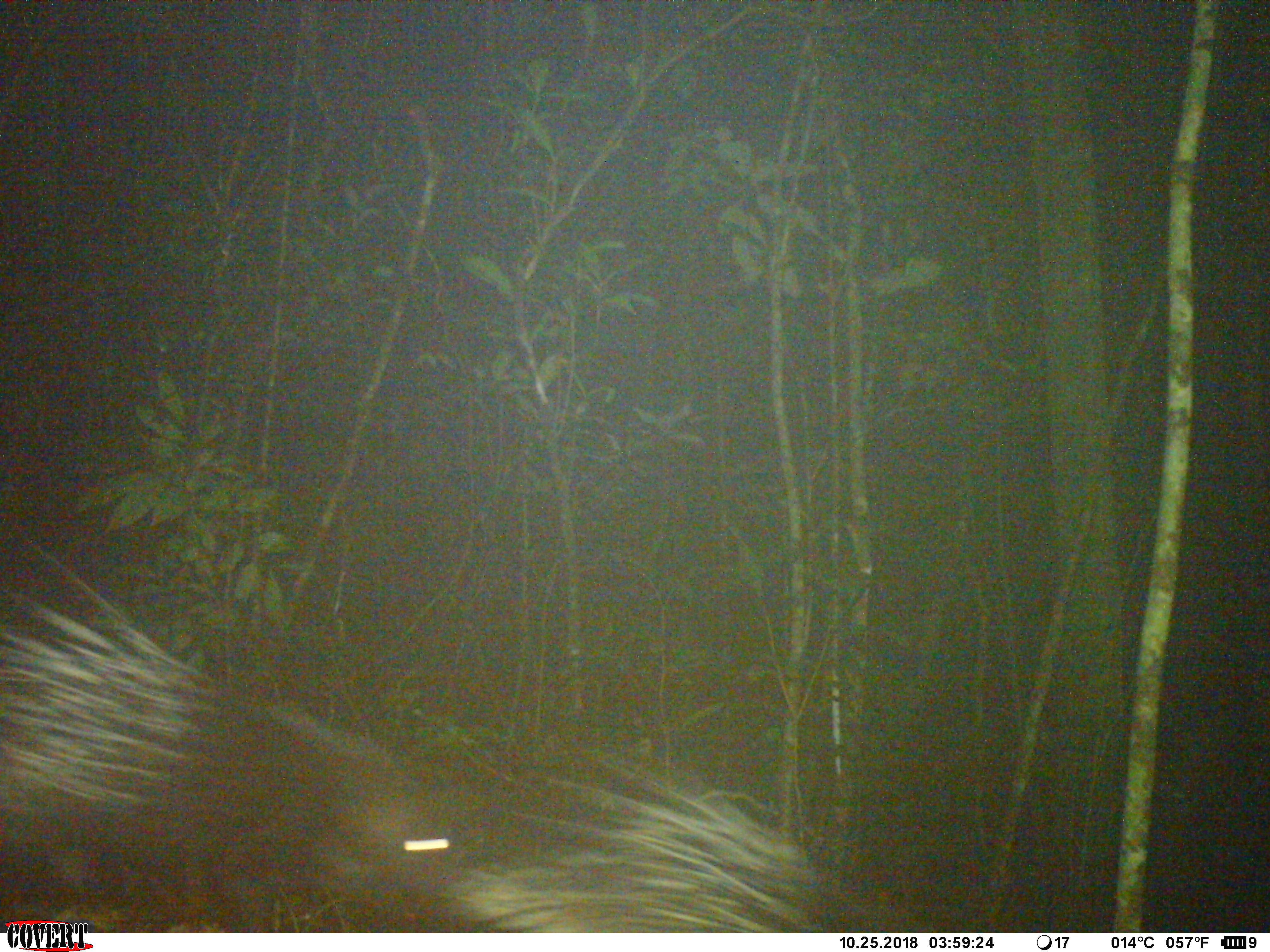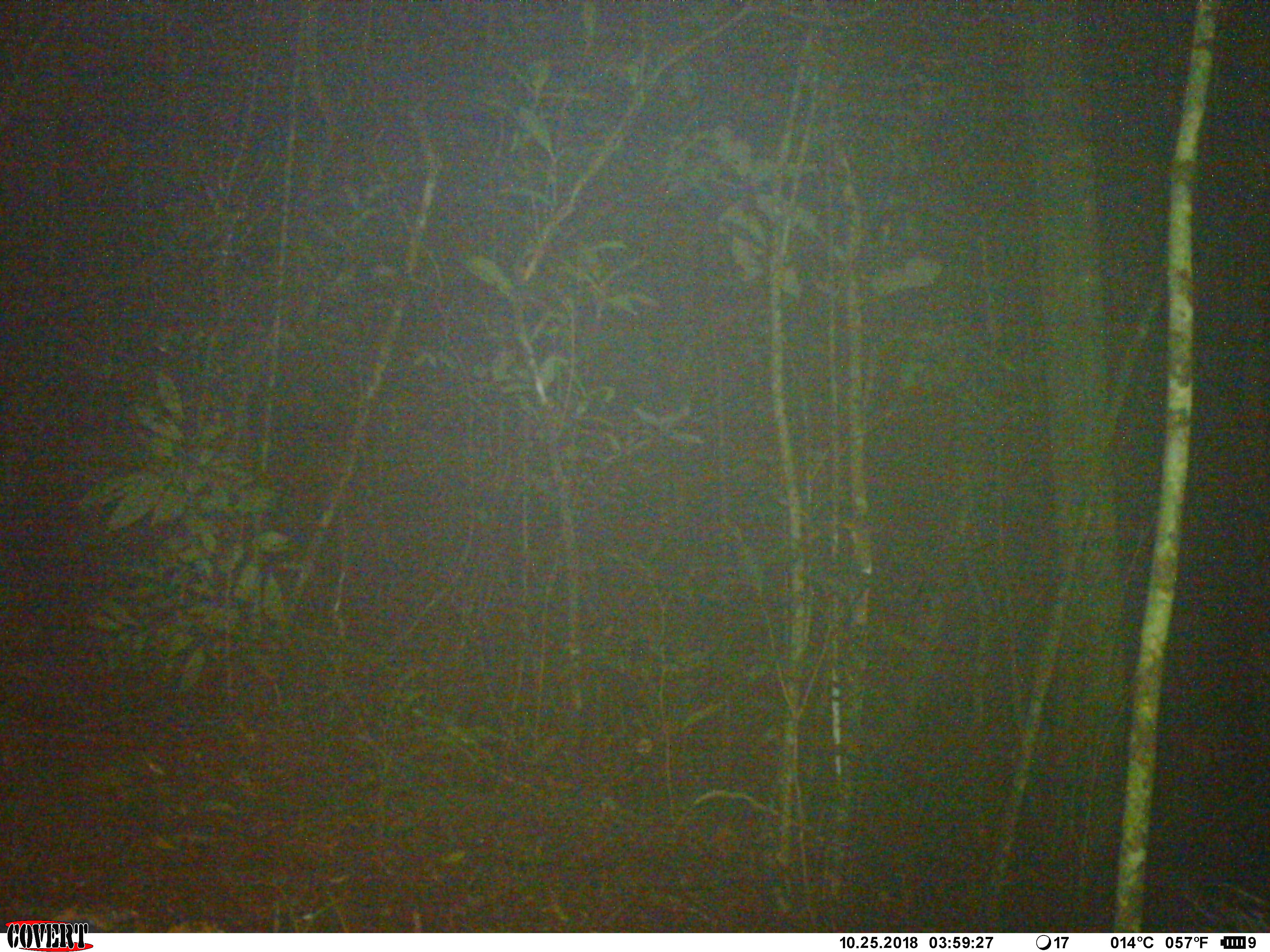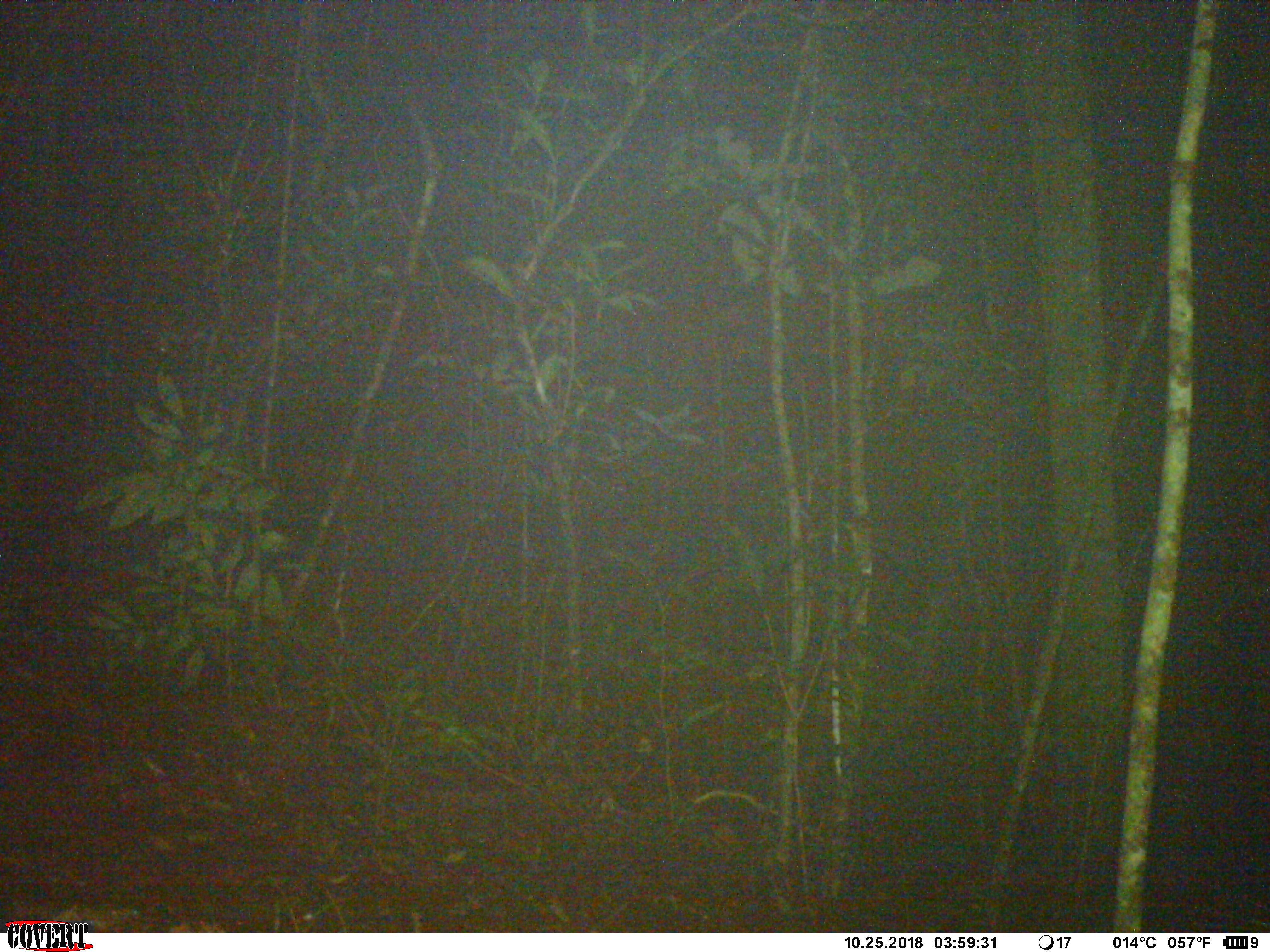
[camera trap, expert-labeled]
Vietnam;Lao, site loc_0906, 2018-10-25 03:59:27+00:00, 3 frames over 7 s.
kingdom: Animalia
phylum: Chordata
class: Mammalia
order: Rodentia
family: Hystricidae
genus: Hystrix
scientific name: Hystrix brachyura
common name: malayan porcupine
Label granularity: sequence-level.